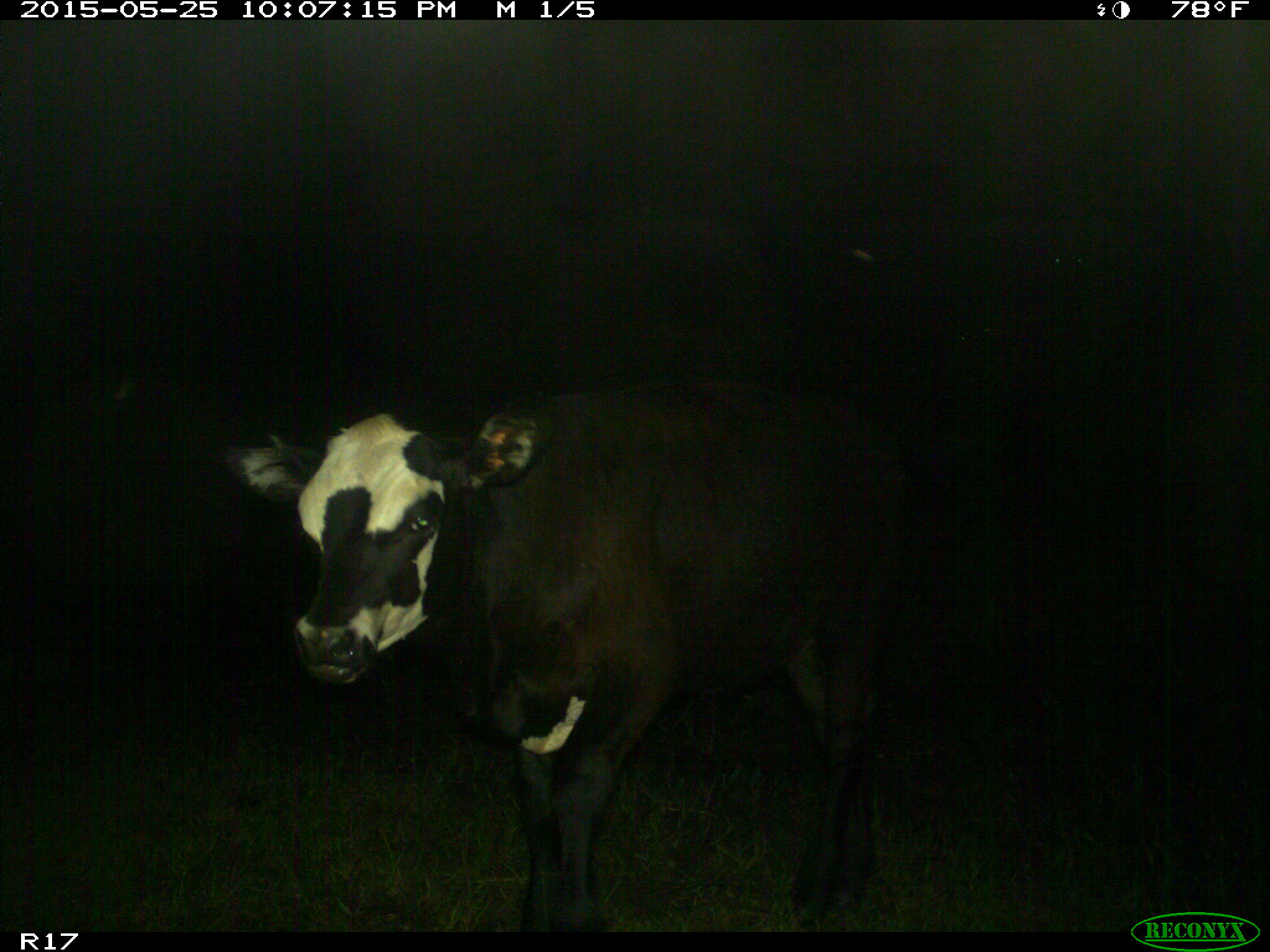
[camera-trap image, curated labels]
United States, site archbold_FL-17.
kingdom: Animalia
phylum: Chordata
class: Mammalia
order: Artiodactyla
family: Bovidae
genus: Bos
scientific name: Bos taurus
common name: domestic cow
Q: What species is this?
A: Bos taurus (domestic cow).